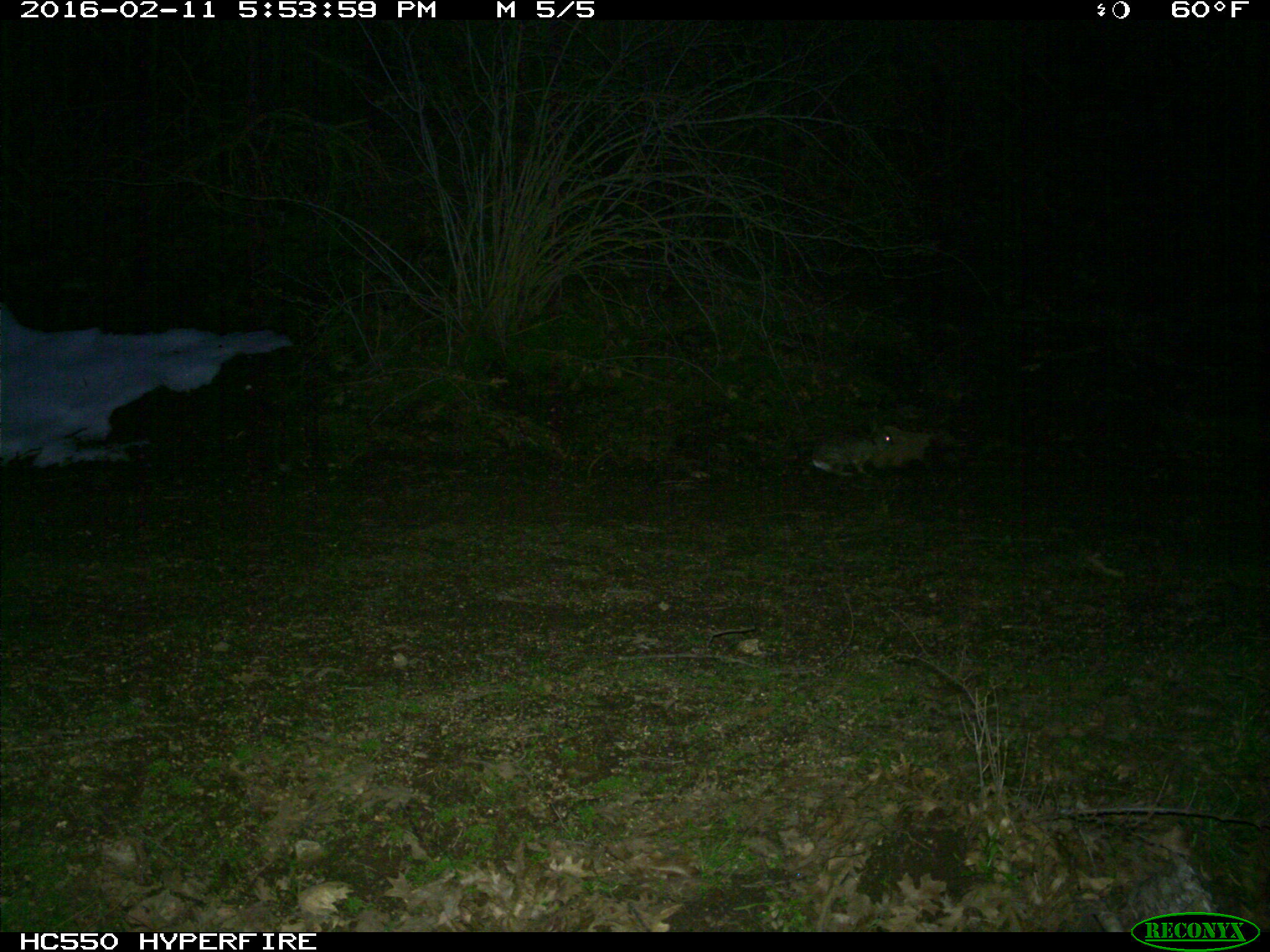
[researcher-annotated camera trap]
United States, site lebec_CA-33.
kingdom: Animalia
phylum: Chordata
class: Mammalia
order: Lagomorpha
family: Leporidae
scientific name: Leporidae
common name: rabbits and hares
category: unidentified rabbit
Unidentified rabbit (rabbits and hares) (Leporidae).